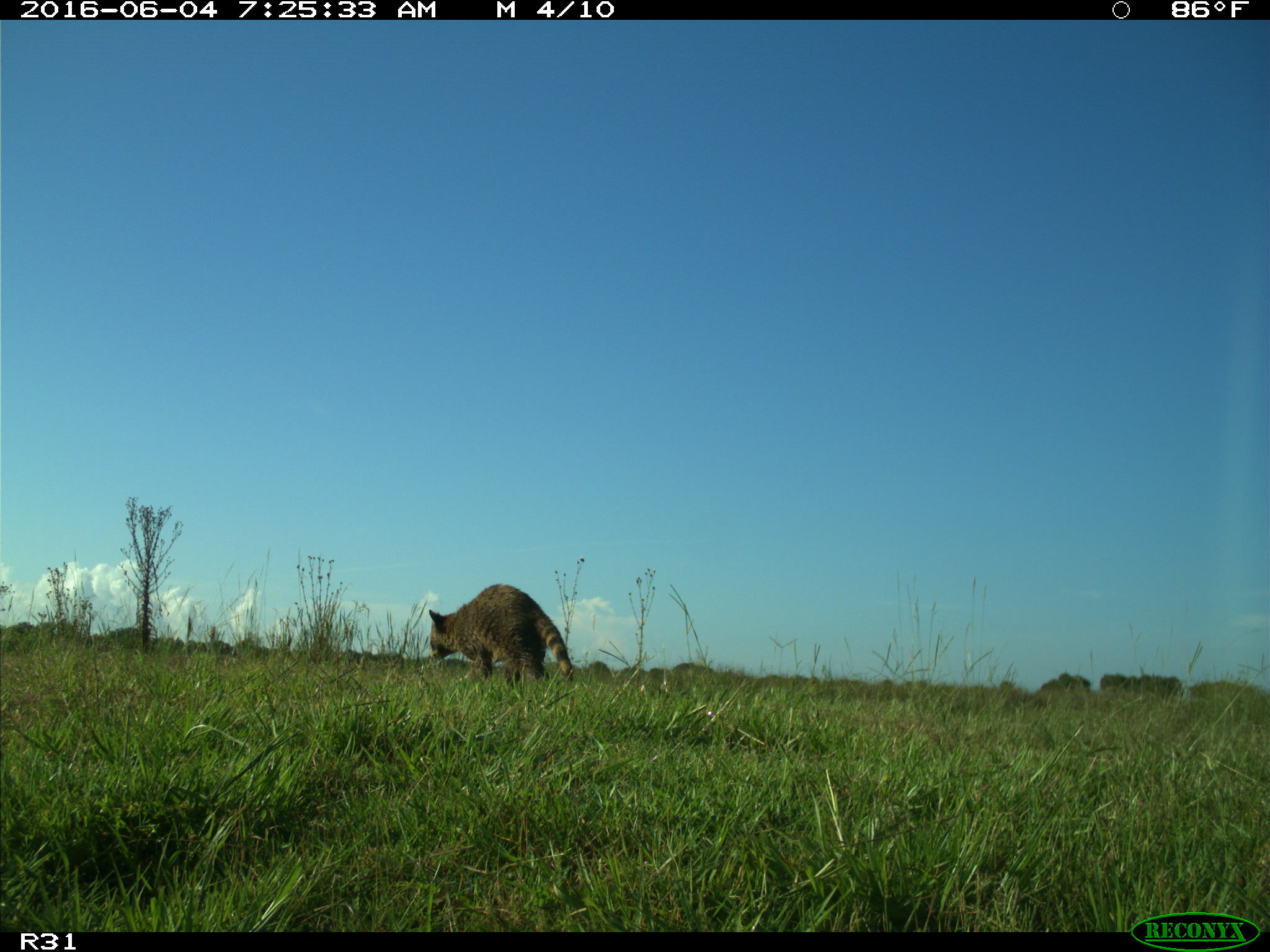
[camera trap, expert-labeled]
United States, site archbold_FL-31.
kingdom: Animalia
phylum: Chordata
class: Mammalia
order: Carnivora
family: Procyonidae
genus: Procyon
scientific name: Procyon lotor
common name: common raccoon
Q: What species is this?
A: Procyon lotor (common raccoon).